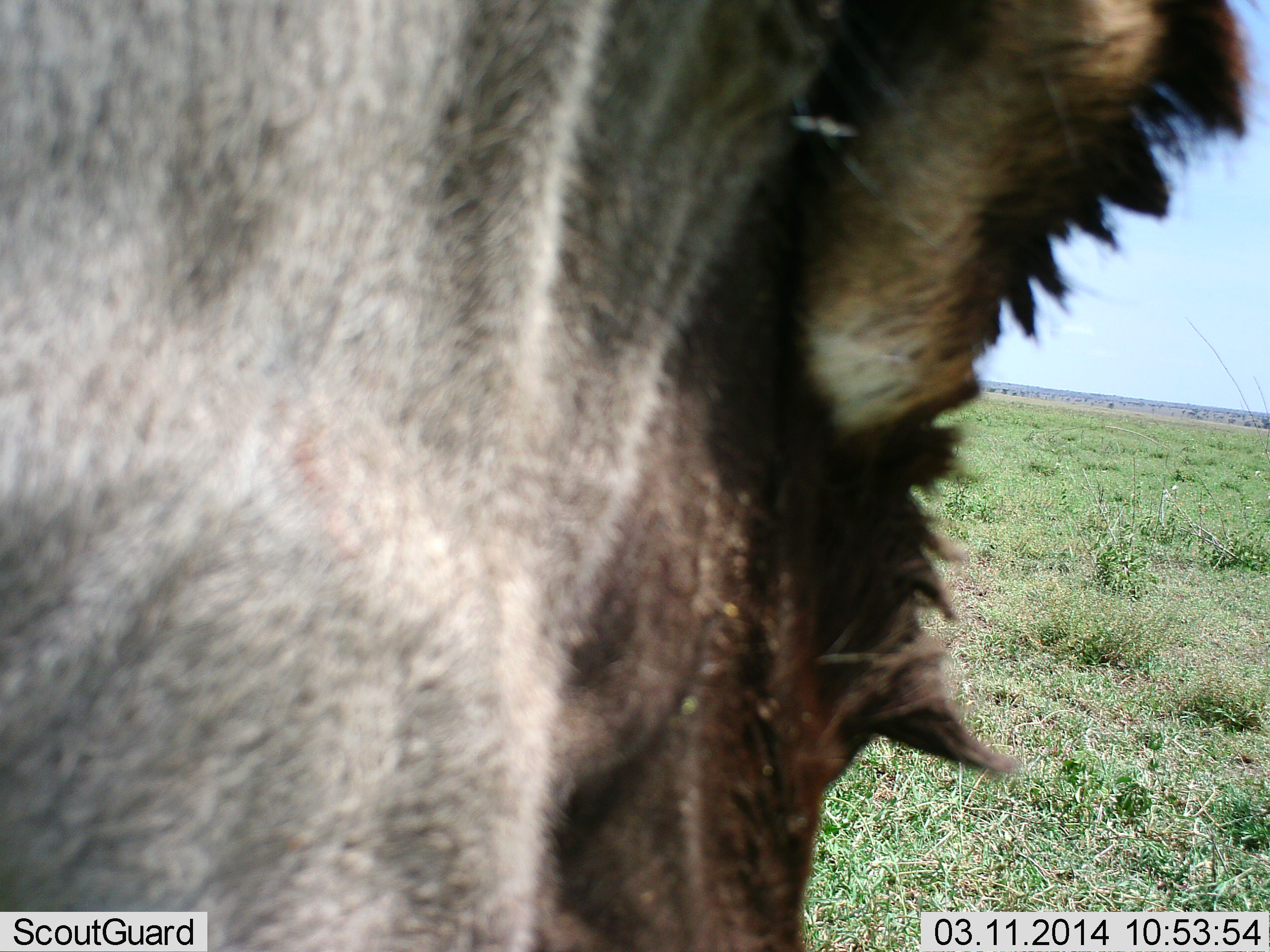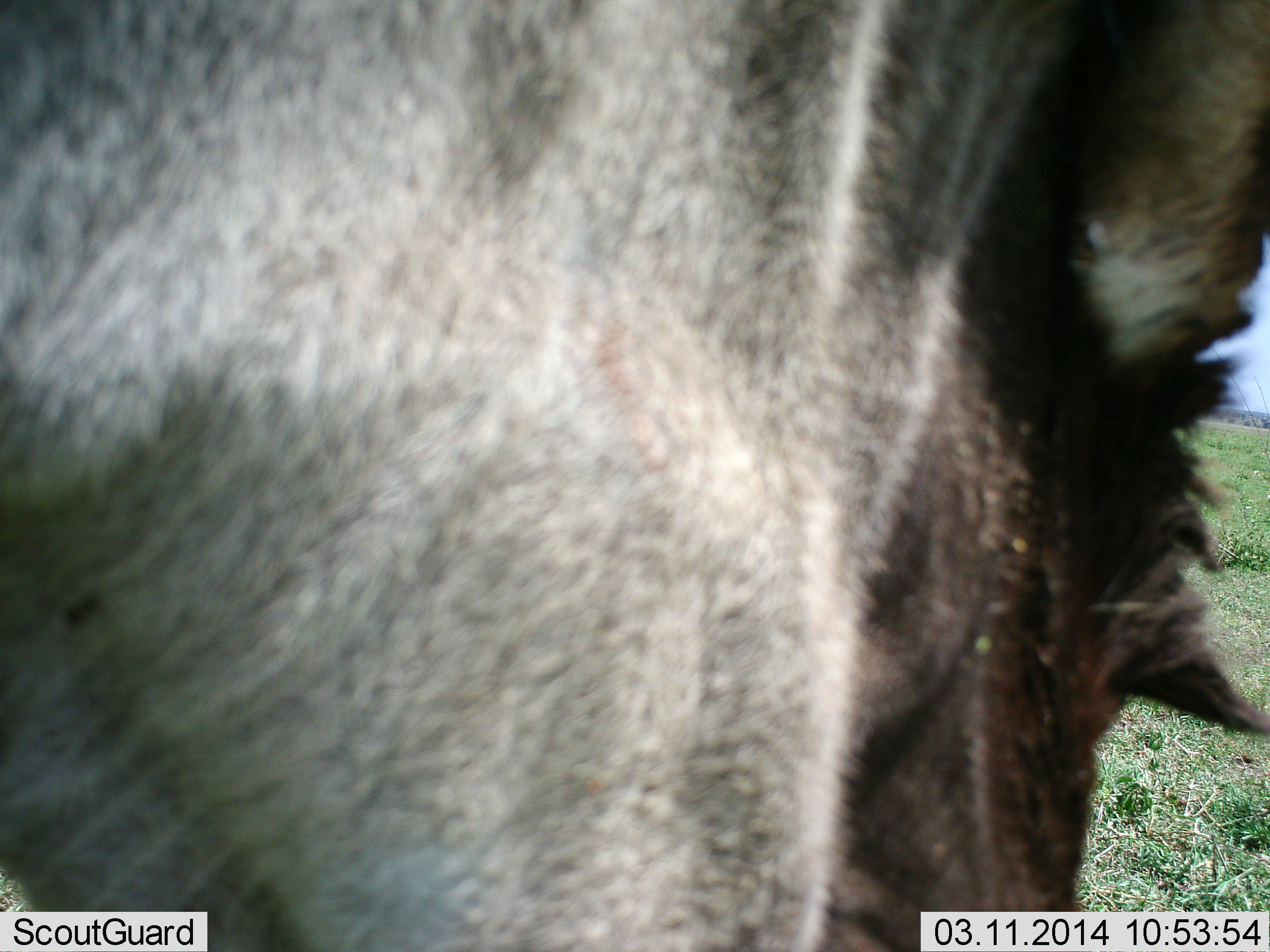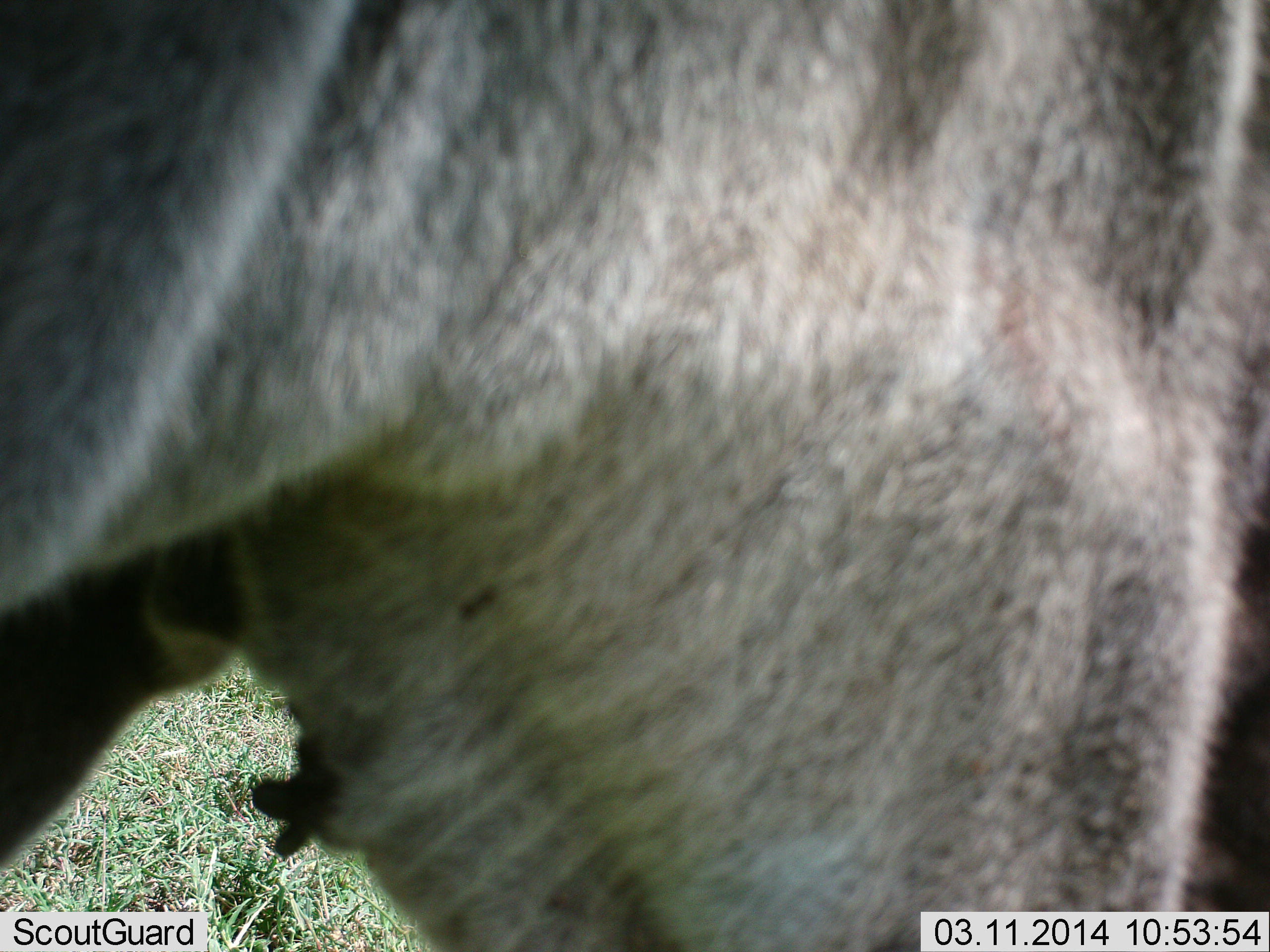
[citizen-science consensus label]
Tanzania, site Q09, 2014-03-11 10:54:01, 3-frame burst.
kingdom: Animalia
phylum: Chordata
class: Mammalia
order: Artiodactyla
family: Bovidae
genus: Connochaetes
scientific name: Connochaetes taurinus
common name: blue wildebeest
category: wildebeest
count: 1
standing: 60%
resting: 0%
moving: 40%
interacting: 0%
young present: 0%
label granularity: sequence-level